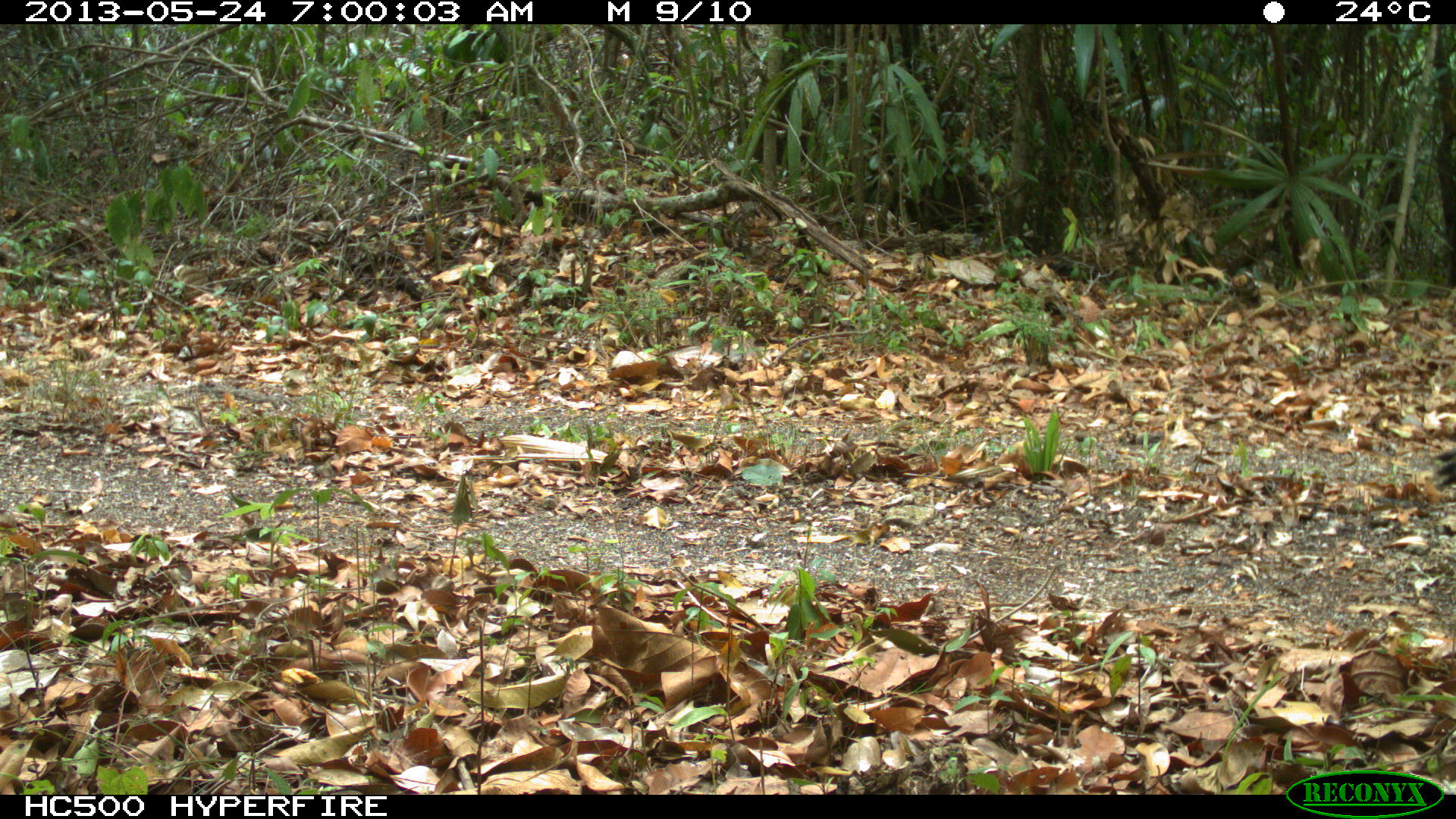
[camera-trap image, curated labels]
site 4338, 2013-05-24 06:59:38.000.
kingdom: Animalia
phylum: Chordata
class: Aves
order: Galliformes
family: Phasianidae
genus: Meleagris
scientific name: Meleagris ocellata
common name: ocellated turkey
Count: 2.